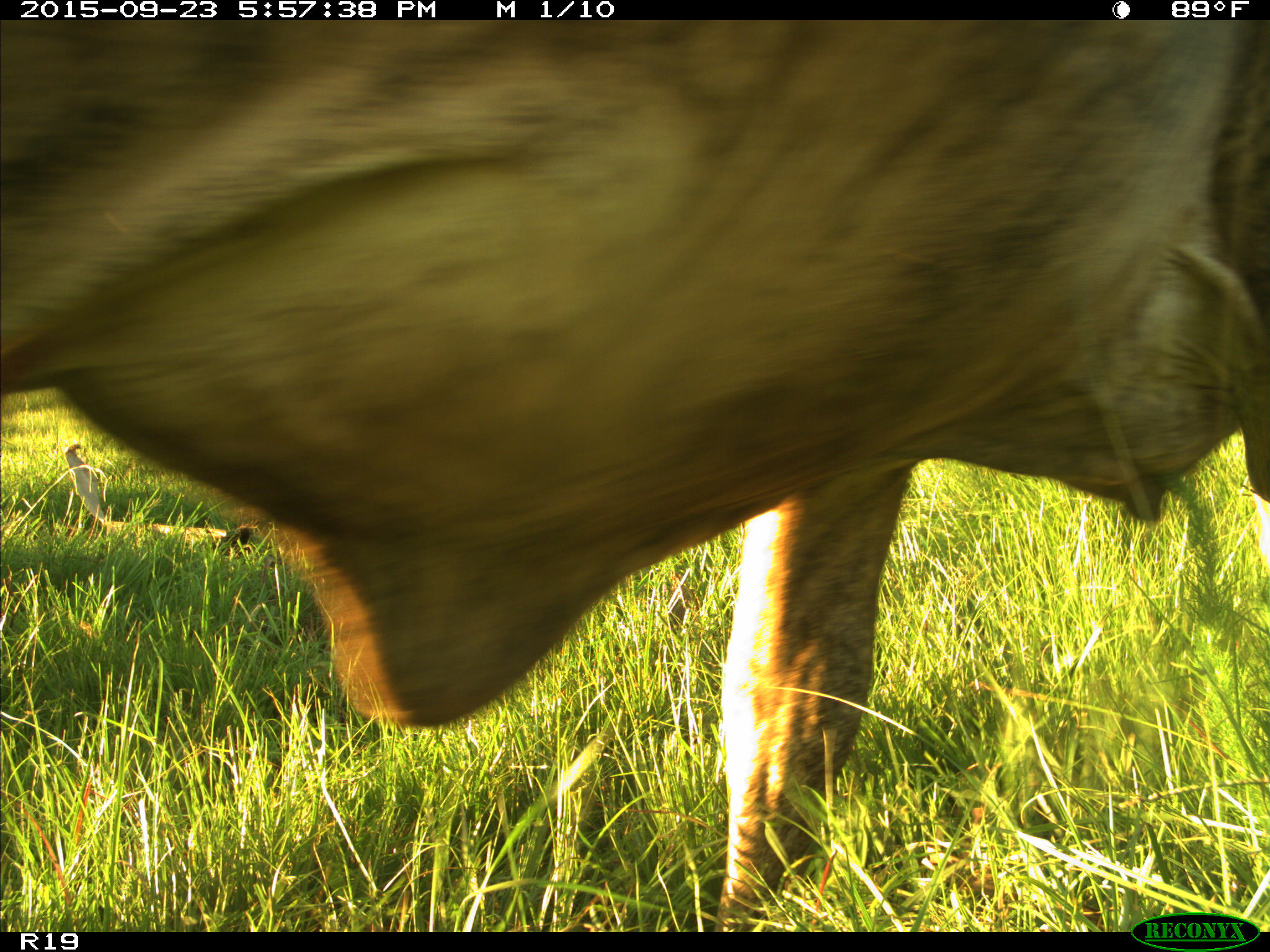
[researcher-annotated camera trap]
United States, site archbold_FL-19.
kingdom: Animalia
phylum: Chordata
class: Mammalia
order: Artiodactyla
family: Bovidae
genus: Bos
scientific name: Bos taurus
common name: domestic cow